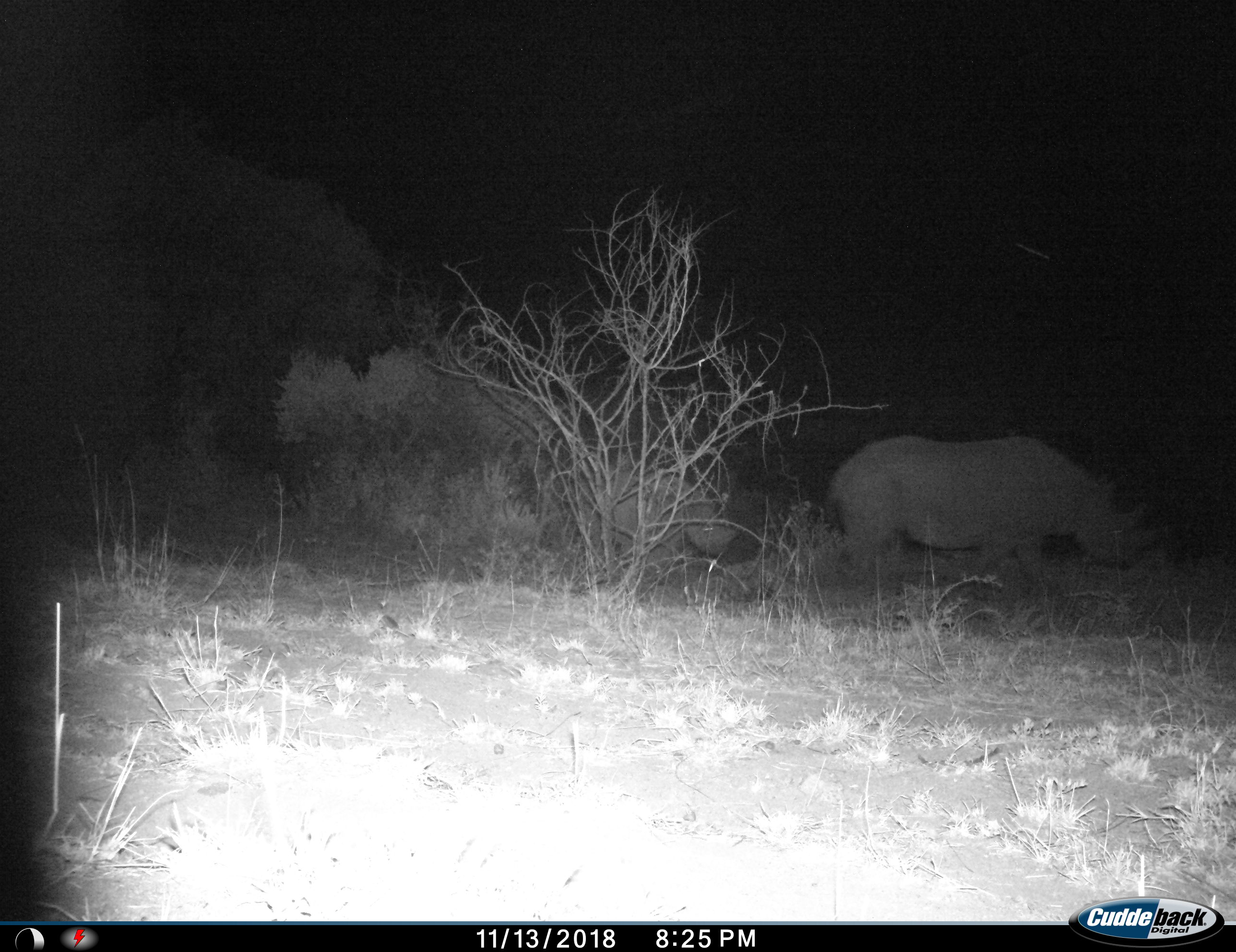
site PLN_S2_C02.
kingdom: Animalia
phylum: Chordata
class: Mammalia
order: Perissodactyla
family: Rhinocerotidae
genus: Diceros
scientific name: Diceros bicornis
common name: black rhinoceros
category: rhinocerosblack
Rhinocerosblack (black rhinoceros) (Diceros bicornis), count 2. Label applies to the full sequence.